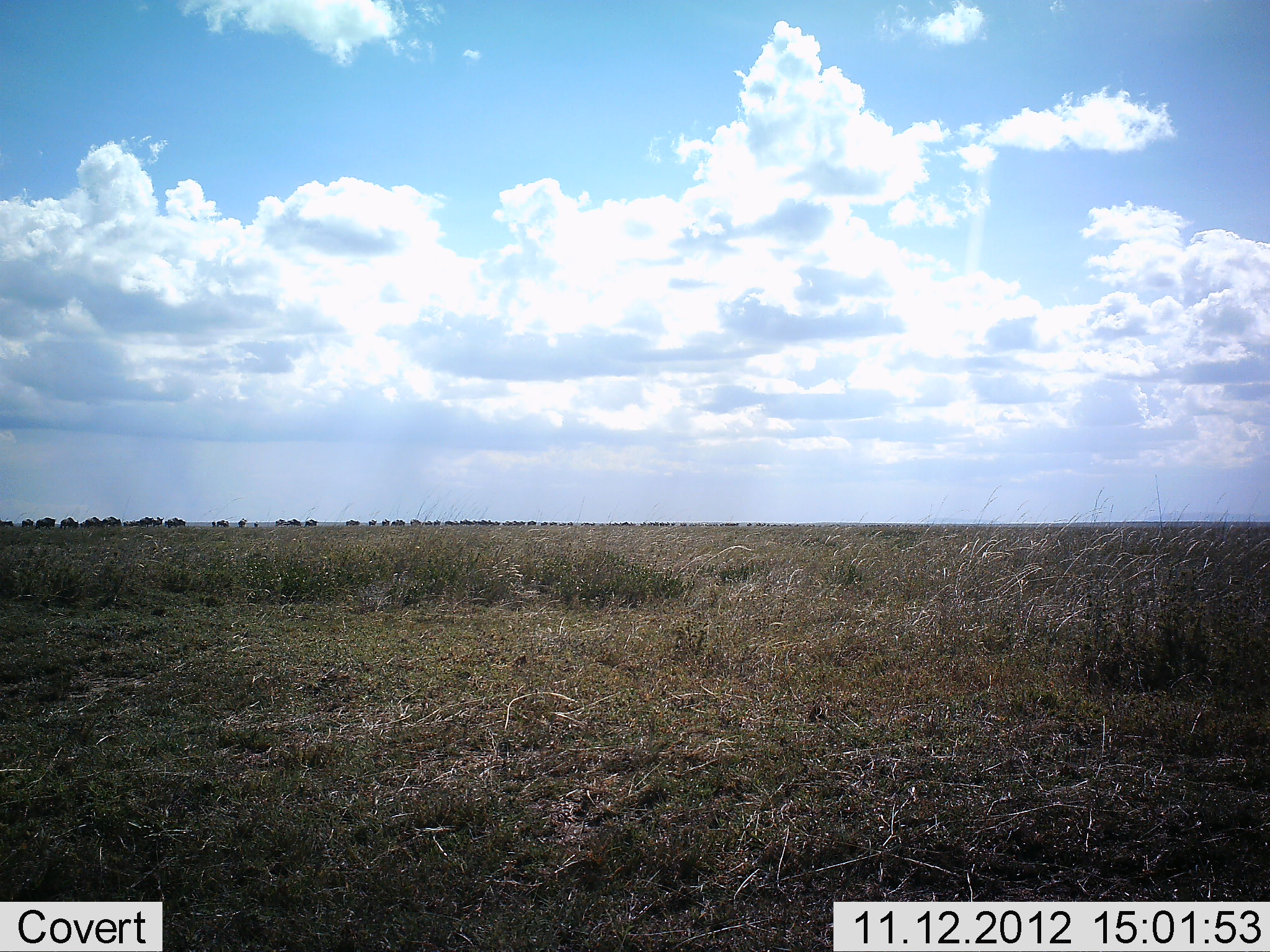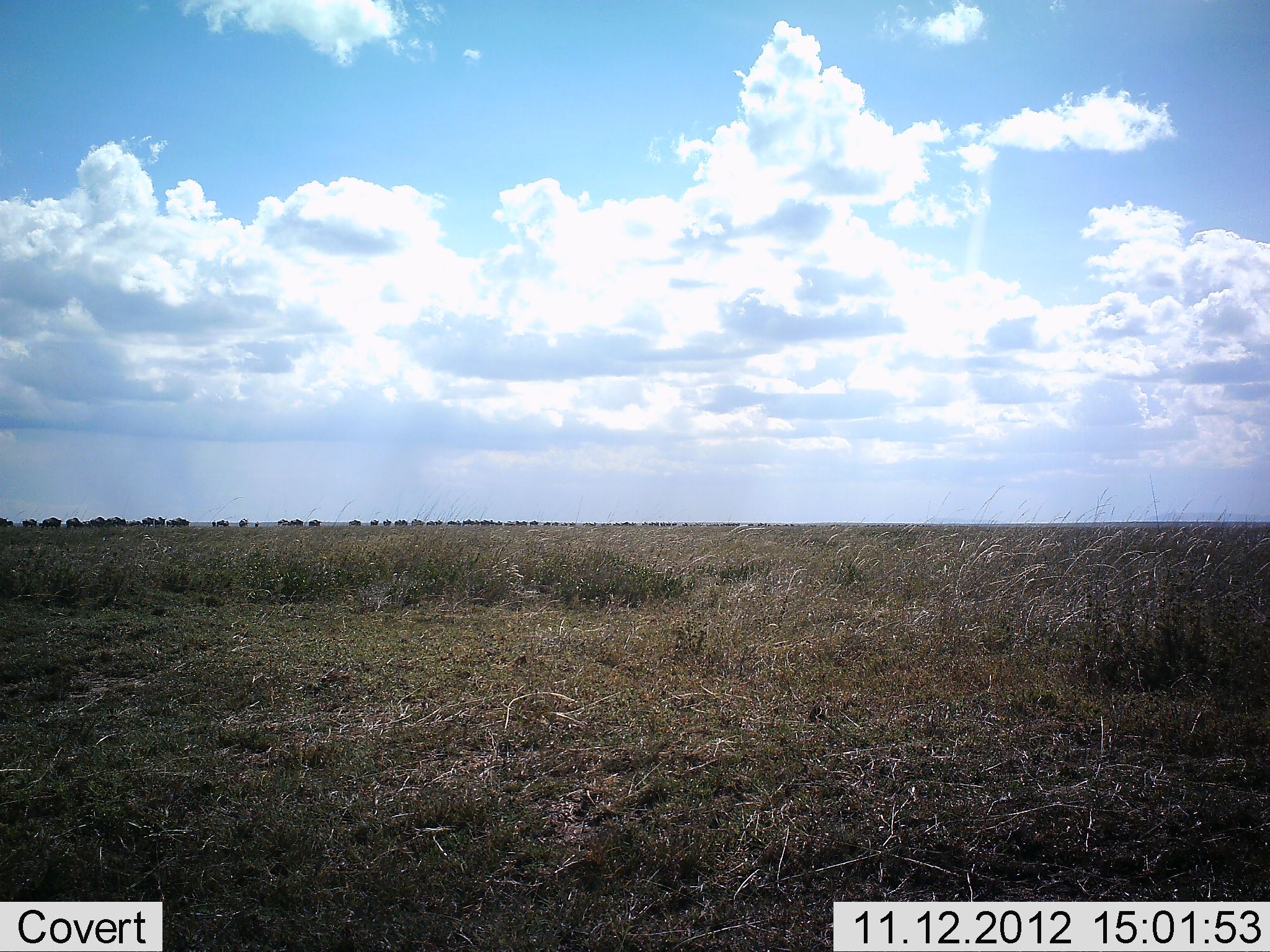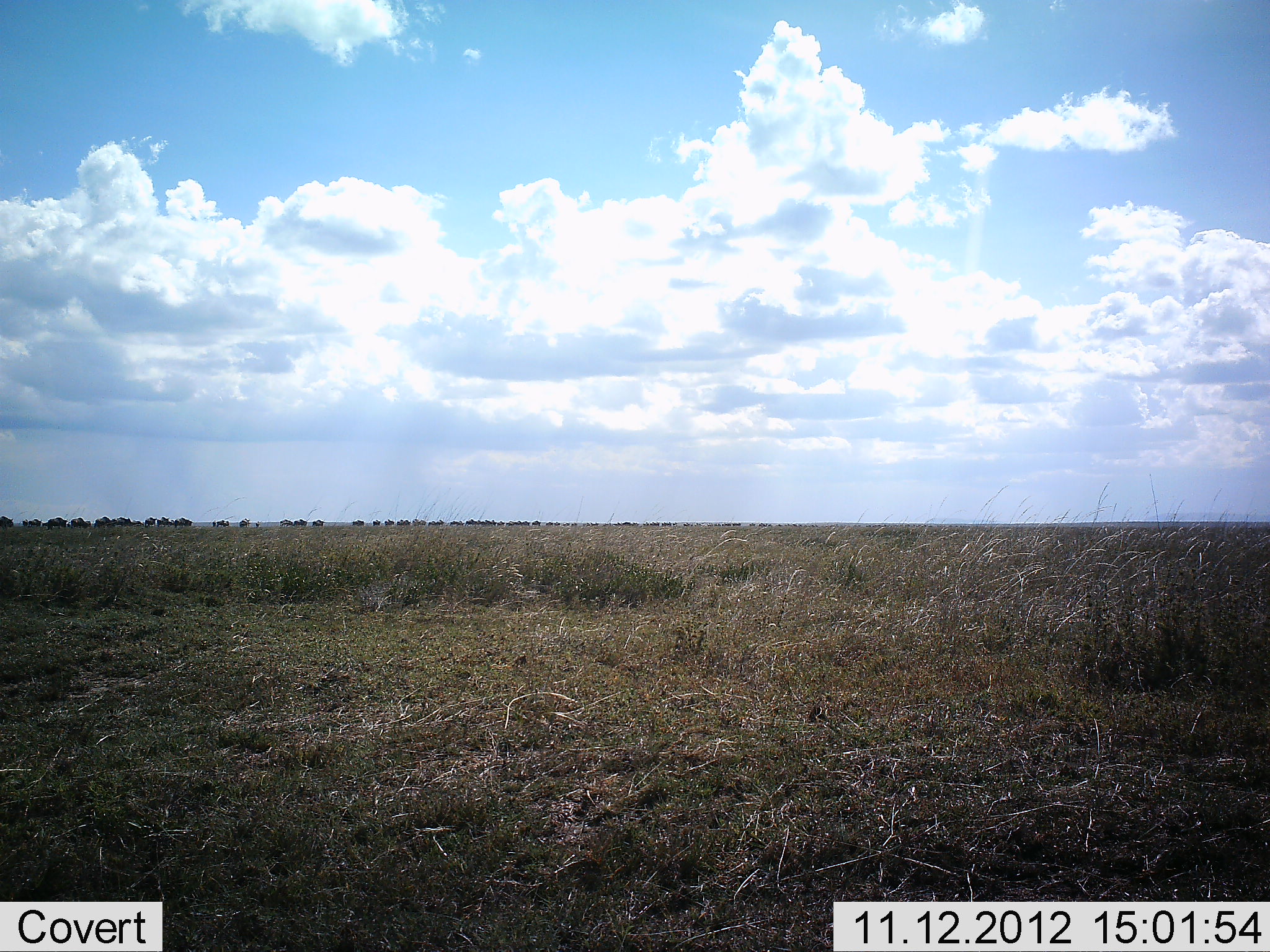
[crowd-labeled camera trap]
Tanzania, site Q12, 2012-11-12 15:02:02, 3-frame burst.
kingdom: Animalia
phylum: Chordata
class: Mammalia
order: Artiodactyla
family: Bovidae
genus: Connochaetes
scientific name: Connochaetes taurinus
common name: blue wildebeest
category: wildebeest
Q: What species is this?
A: Wildebeest (blue wildebeest) (Connochaetes taurinus).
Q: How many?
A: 11-50.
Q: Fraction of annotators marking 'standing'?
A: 20%.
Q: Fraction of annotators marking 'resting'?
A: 0%.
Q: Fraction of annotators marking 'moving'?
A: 100%.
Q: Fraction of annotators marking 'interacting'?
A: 0%.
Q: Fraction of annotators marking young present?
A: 0%.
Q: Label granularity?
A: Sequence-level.